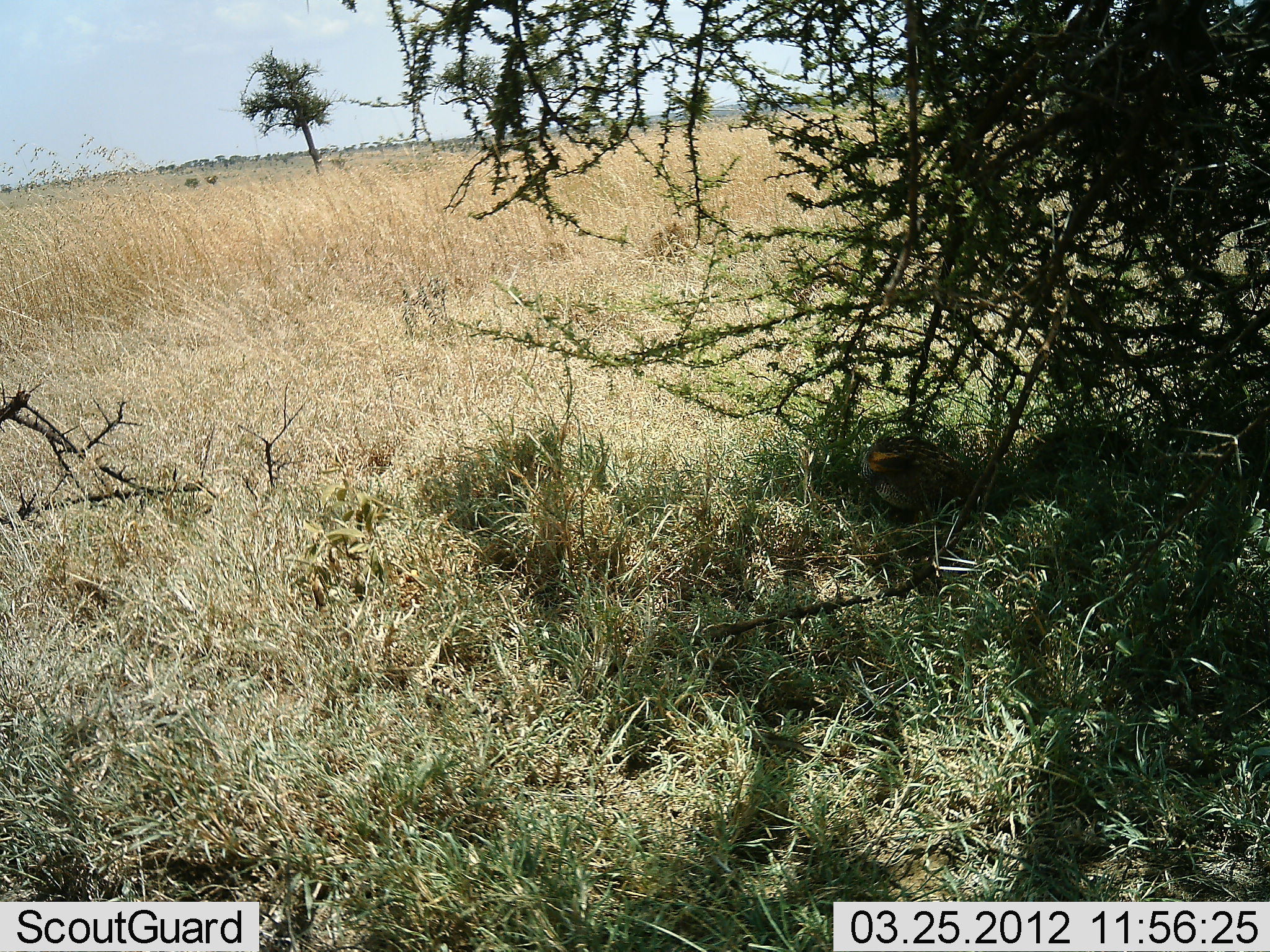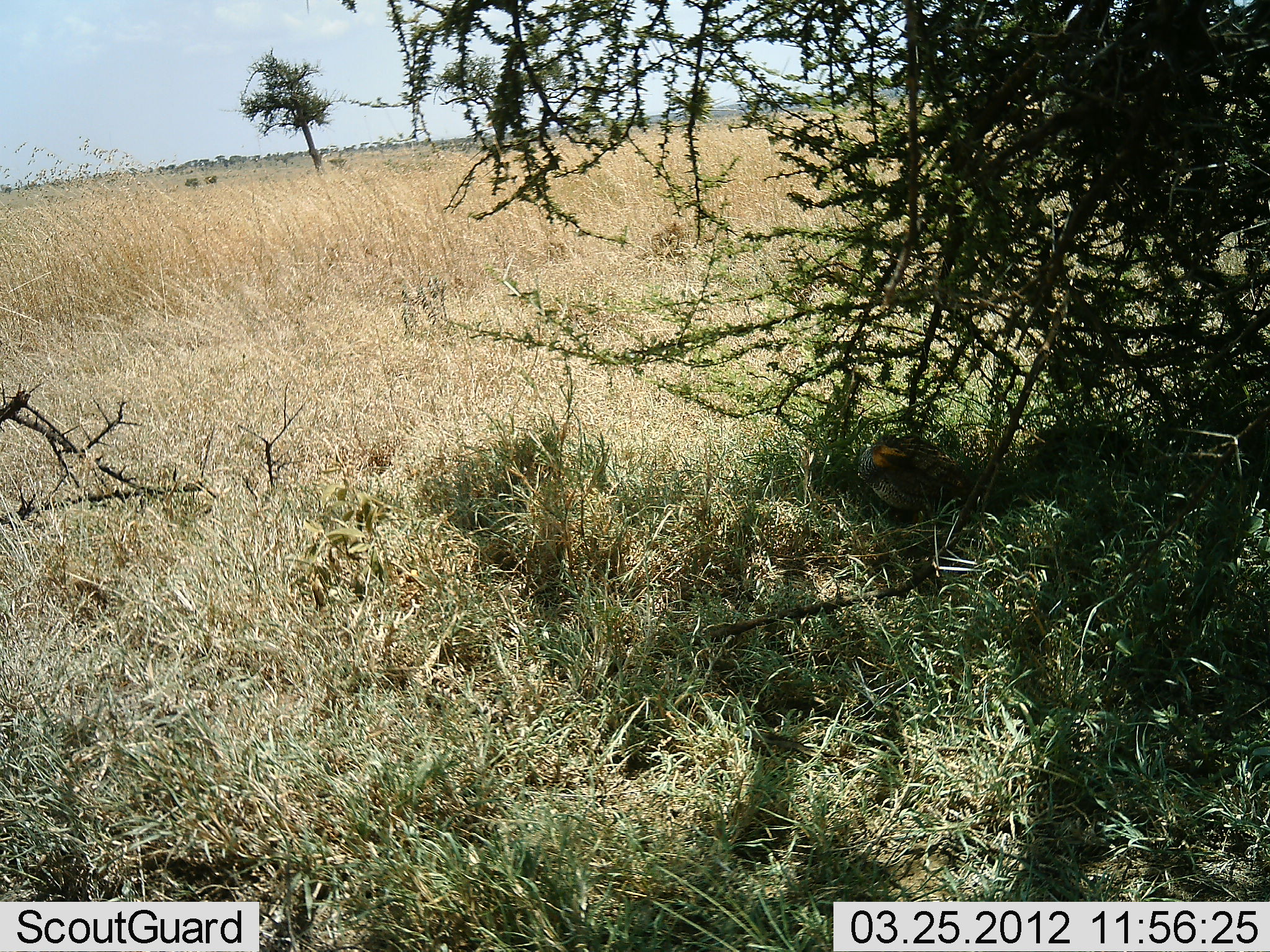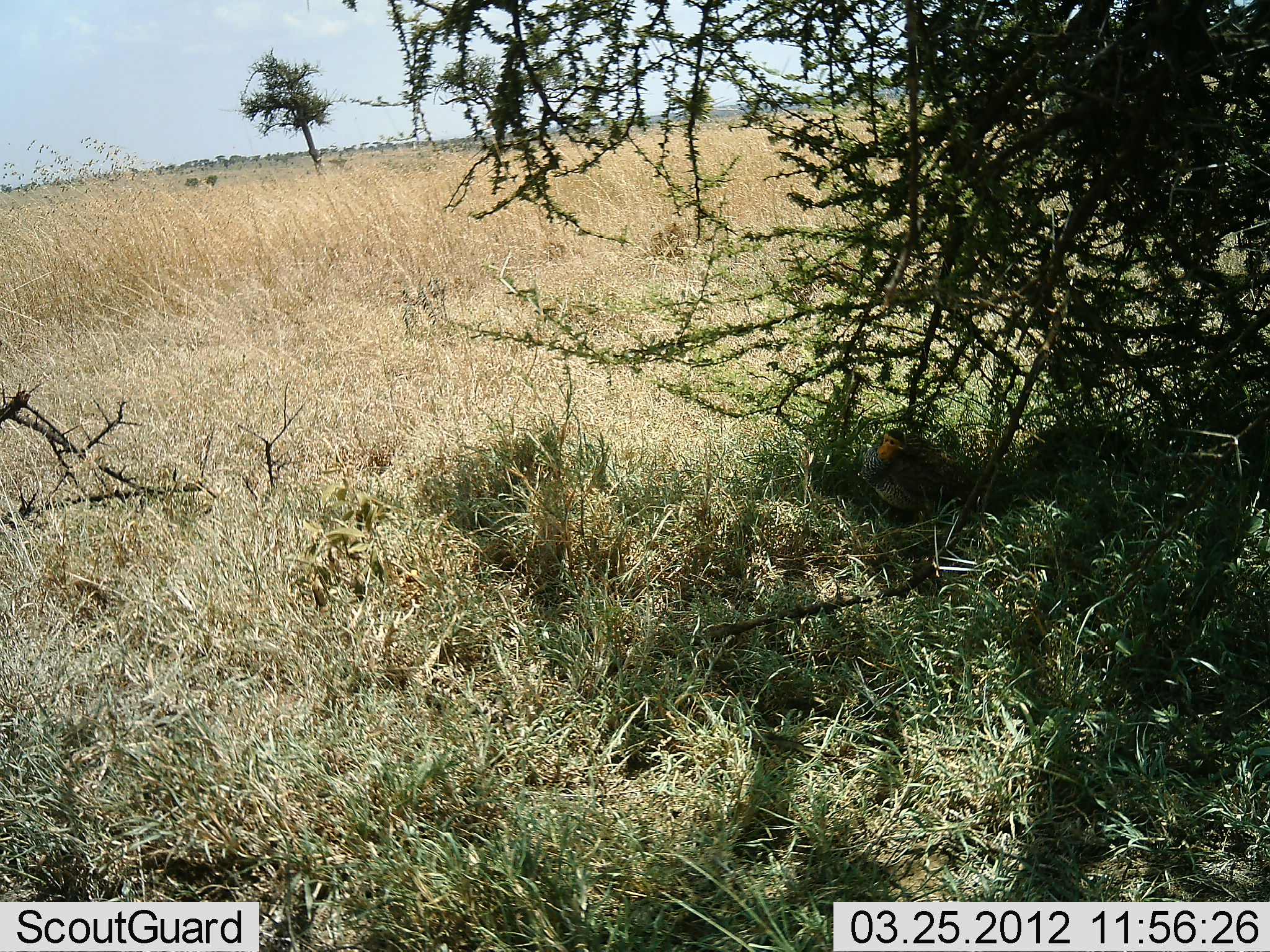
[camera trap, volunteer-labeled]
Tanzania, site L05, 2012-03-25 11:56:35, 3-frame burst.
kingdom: Animalia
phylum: Chordata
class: Aves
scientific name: Aves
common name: bird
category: otherbird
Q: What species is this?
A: Otherbird (bird) (Aves).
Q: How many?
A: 2.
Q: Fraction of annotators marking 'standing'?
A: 67%.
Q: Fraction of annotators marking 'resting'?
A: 33%.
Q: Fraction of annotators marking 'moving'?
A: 0%.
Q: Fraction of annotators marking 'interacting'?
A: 0%.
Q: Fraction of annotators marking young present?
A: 0%.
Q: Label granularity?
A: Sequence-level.